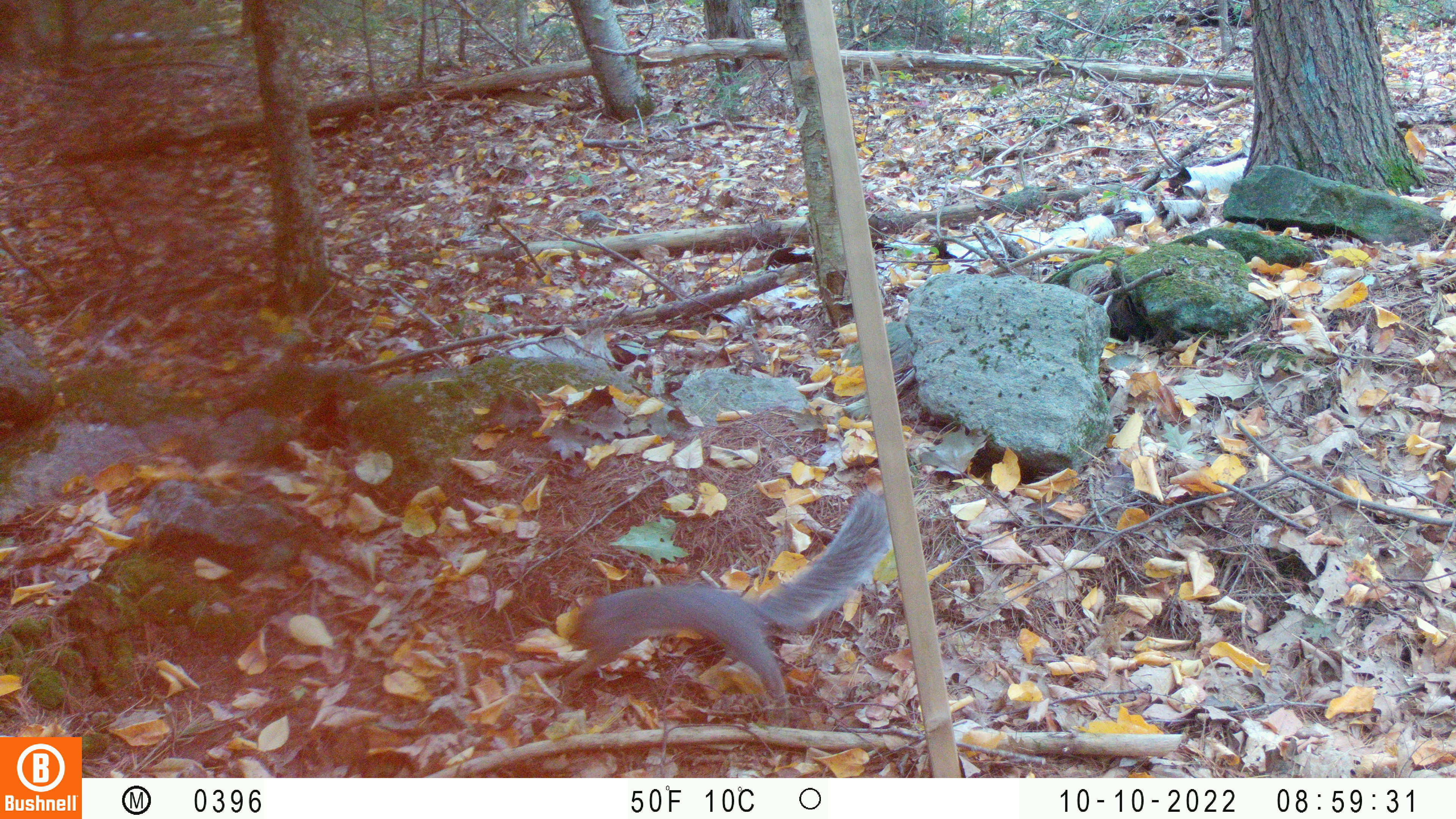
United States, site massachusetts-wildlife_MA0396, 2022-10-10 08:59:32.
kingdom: Animalia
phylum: Chordata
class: Mammalia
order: Rodentia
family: Sciuridae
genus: Sciurus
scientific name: Sciurus carolinensis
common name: gray squirrel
Gray squirrel (Sciurus carolinensis).